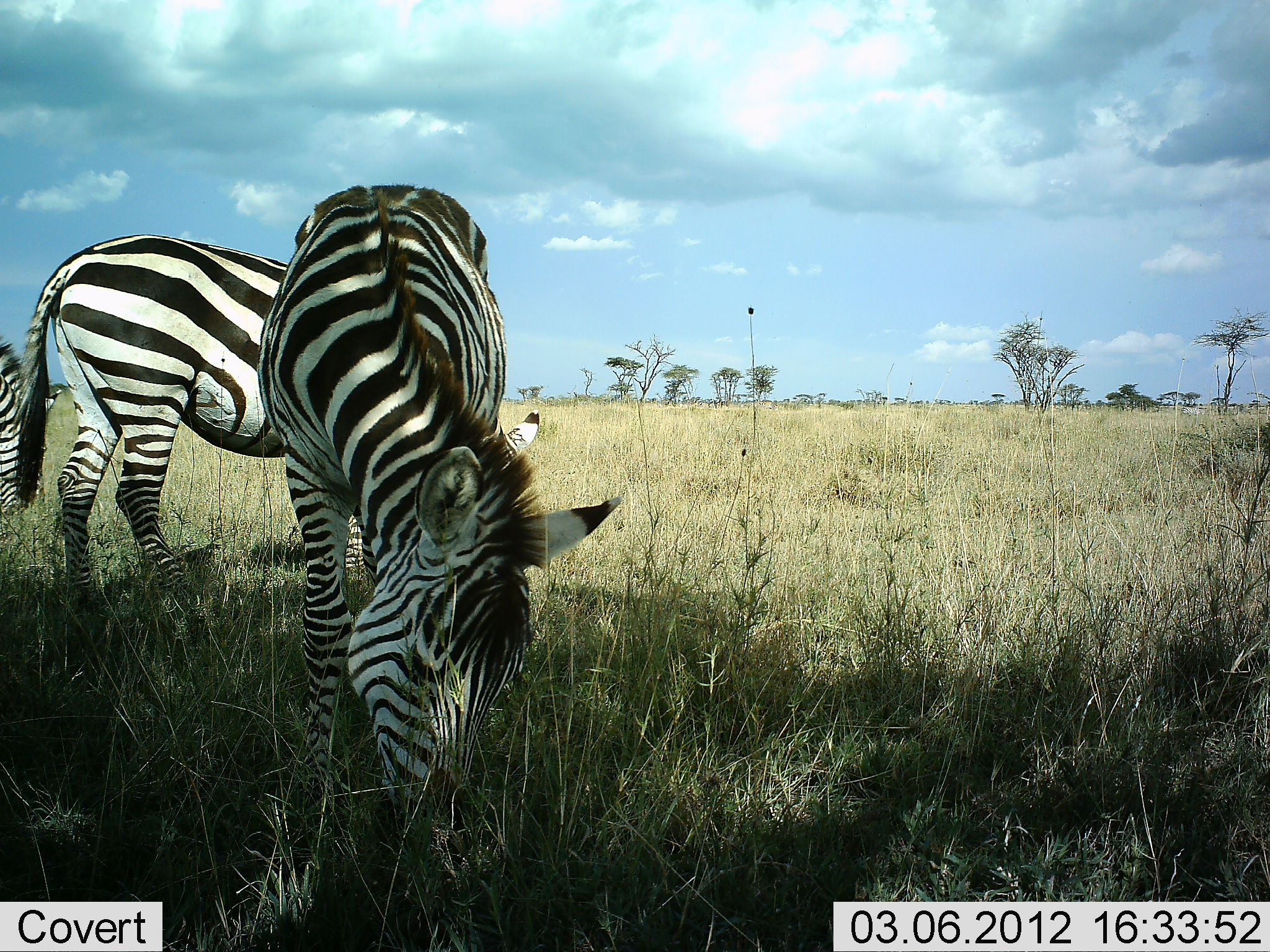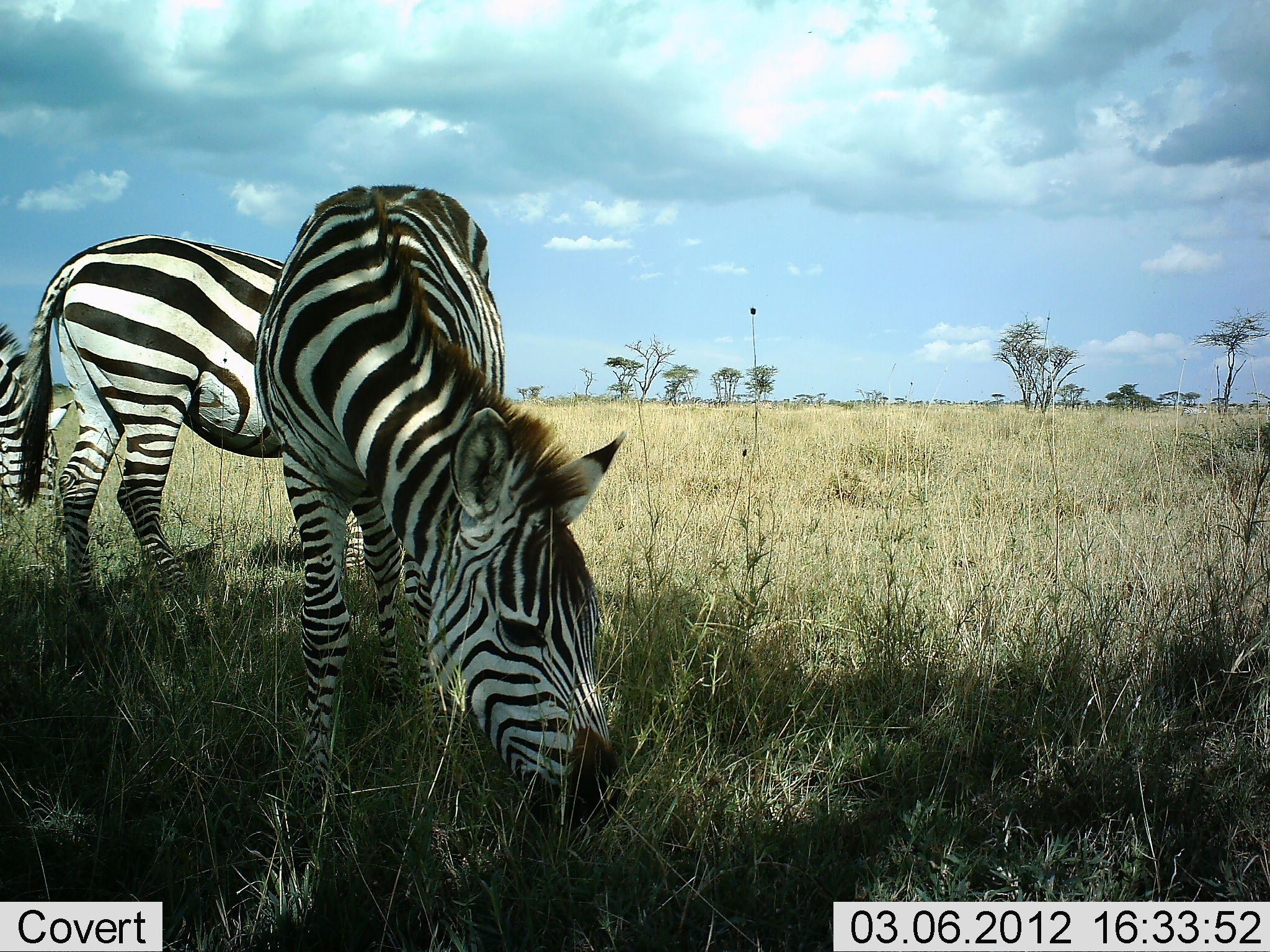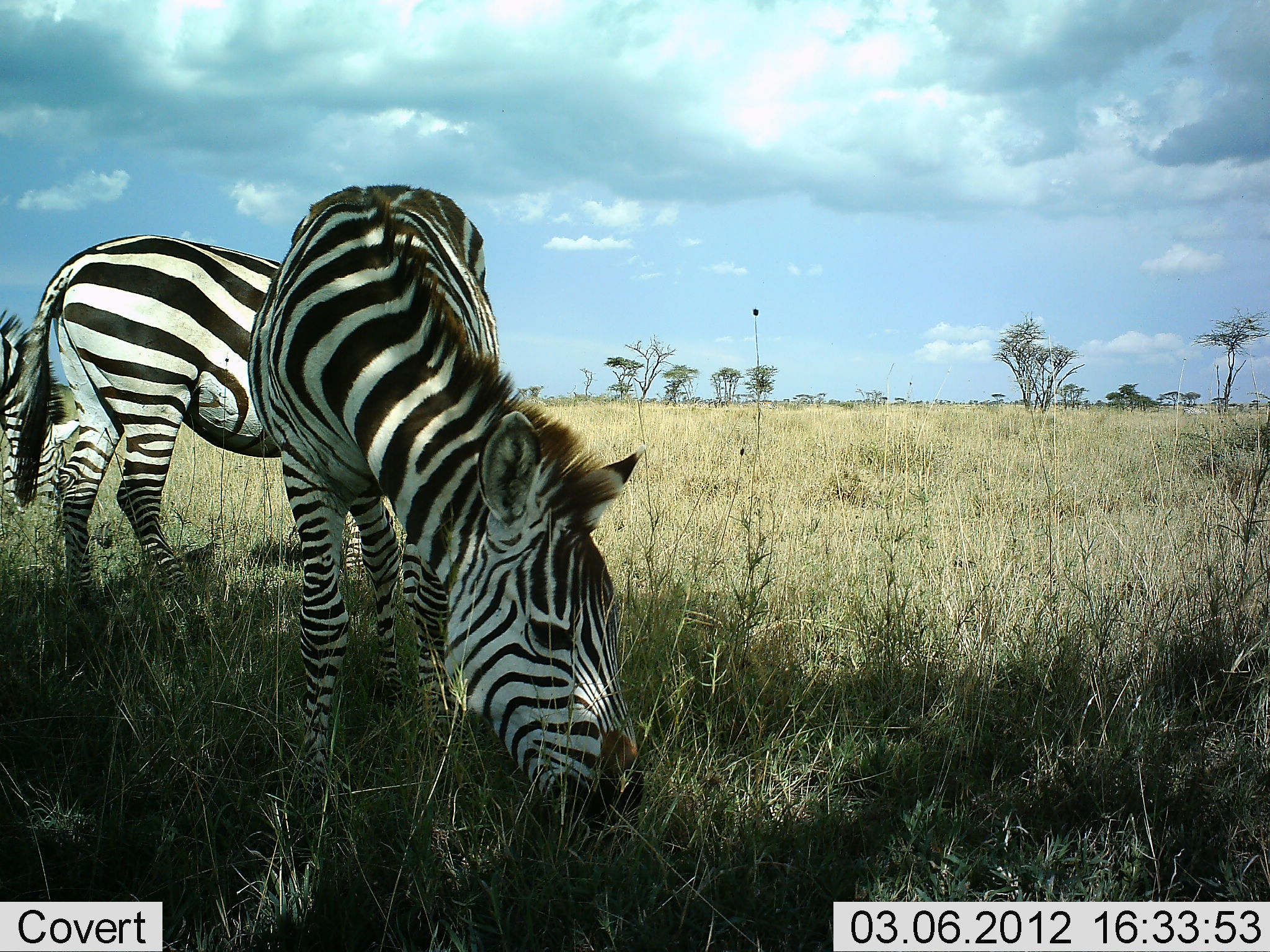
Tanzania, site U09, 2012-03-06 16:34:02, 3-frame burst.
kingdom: Animalia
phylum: Chordata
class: Mammalia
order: Perissodactyla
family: Equidae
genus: Equus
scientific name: Equus quagga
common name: plains zebra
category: zebra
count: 3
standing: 28%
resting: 6%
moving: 0%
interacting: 0%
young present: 0%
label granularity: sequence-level